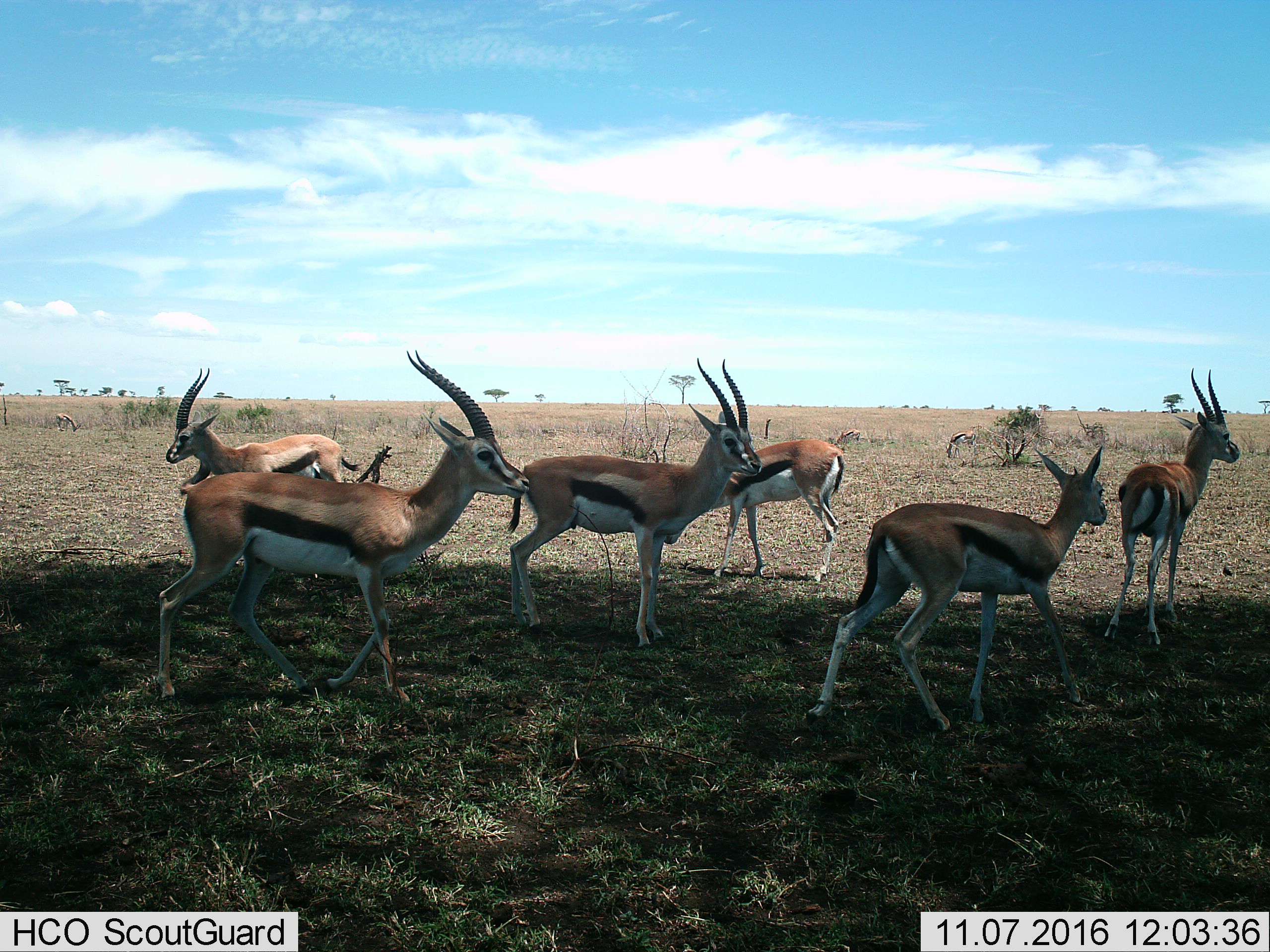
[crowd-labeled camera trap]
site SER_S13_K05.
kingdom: Animalia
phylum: Chordata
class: Mammalia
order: Artiodactyla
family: Bovidae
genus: Eudorcas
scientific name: Eudorcas thomsonii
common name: thomson's gazelle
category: gazellethomsons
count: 9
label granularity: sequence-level